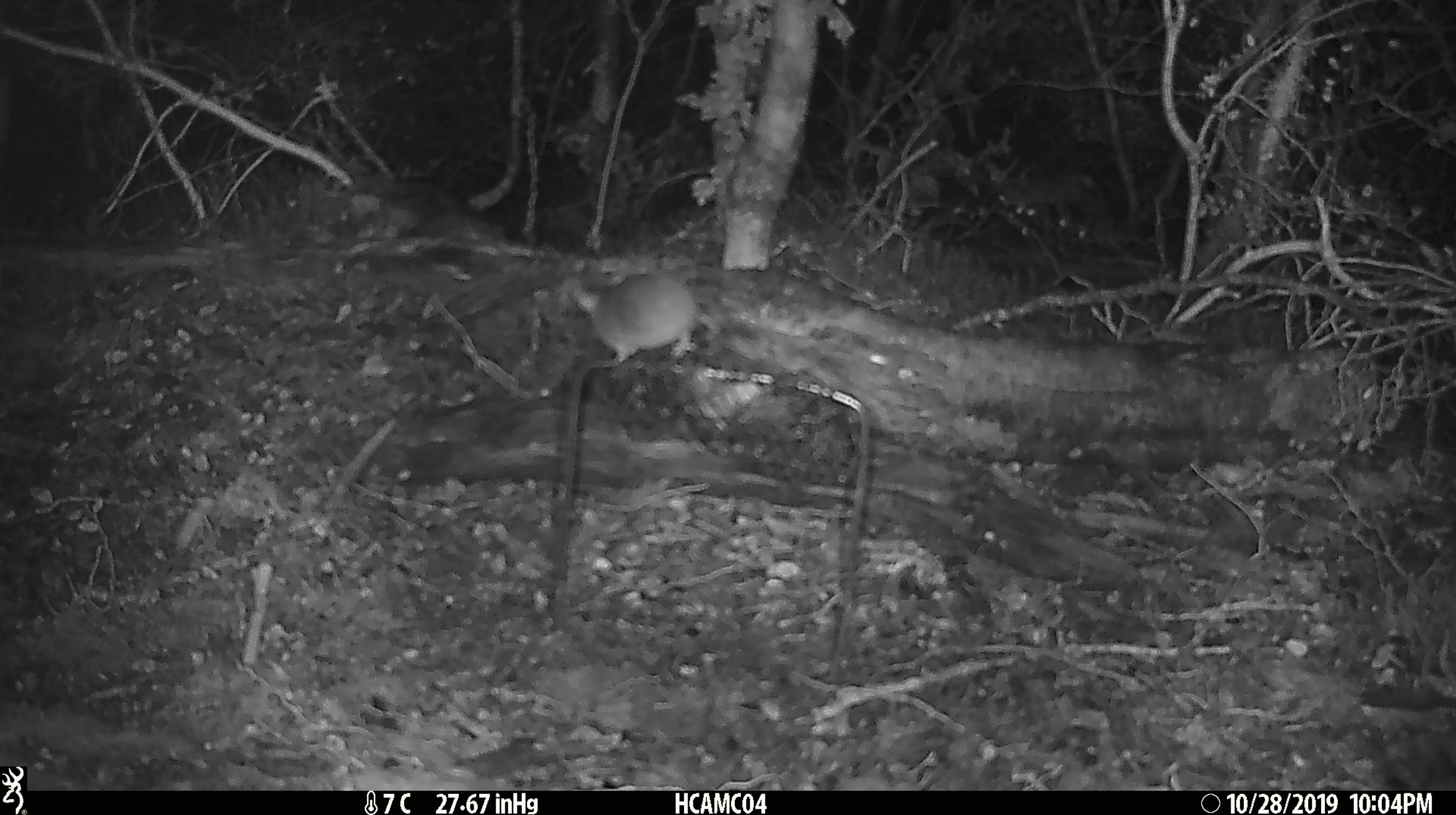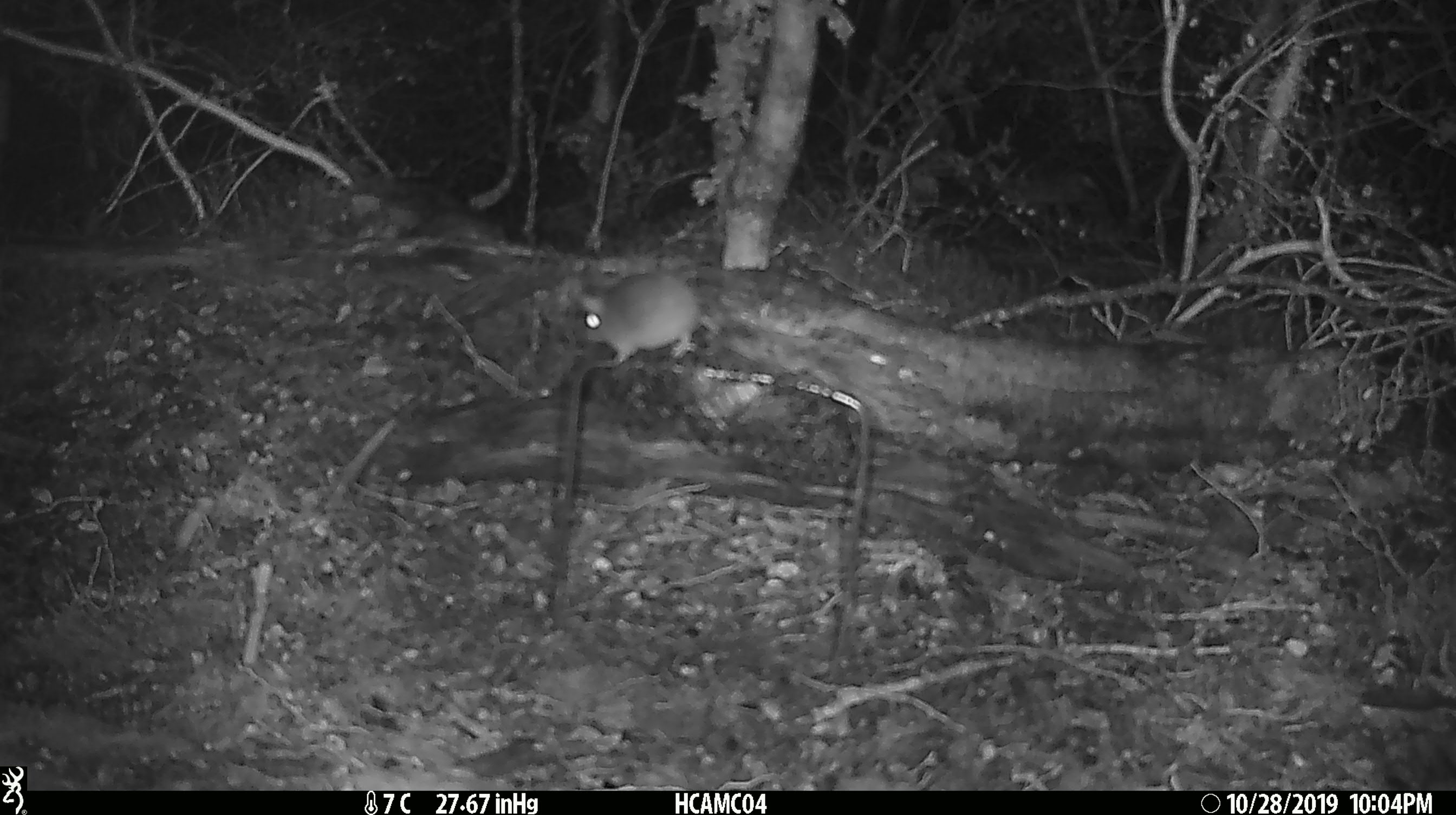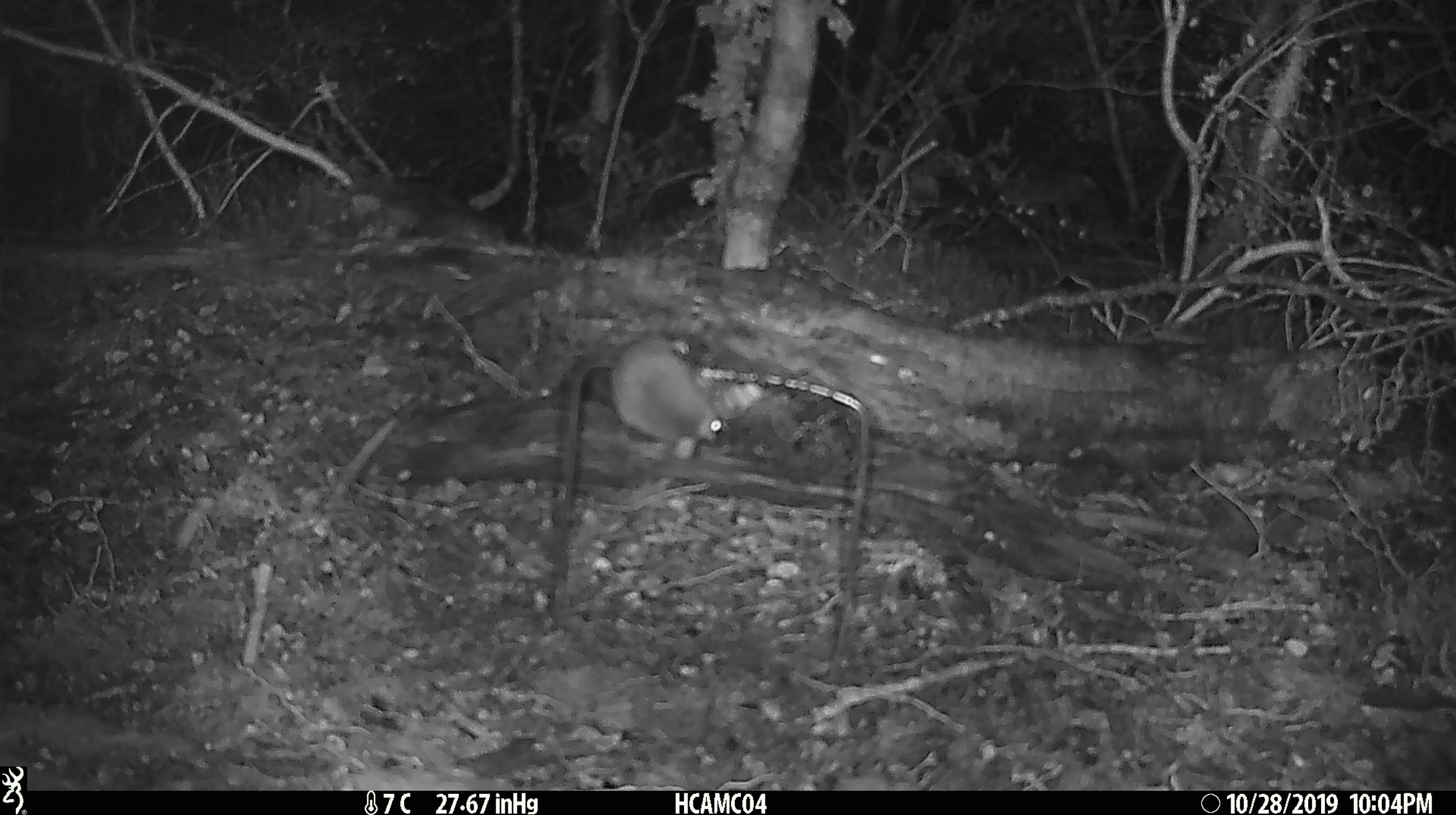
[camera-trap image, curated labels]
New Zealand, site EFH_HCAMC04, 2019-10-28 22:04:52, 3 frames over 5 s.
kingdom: Animalia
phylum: Chordata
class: Mammalia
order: Rodentia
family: Muridae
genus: Mus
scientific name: Mus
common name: mouse